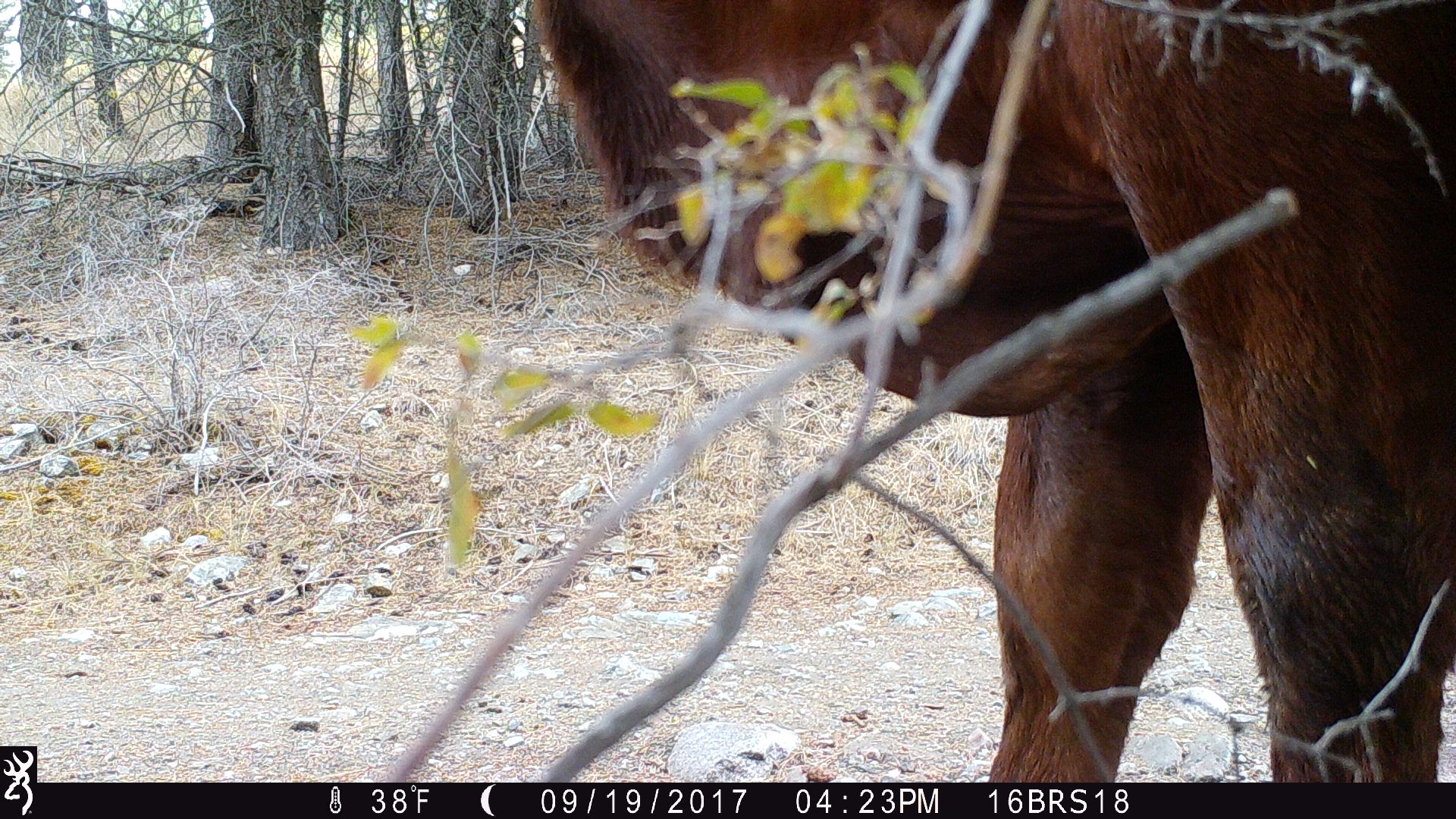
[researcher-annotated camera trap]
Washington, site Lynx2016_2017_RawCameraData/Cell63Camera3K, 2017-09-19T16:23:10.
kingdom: Animalia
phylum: Chordata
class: Mammalia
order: Artiodactyla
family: Bovidae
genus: Bos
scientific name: Bos taurus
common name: domestic cattle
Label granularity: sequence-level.